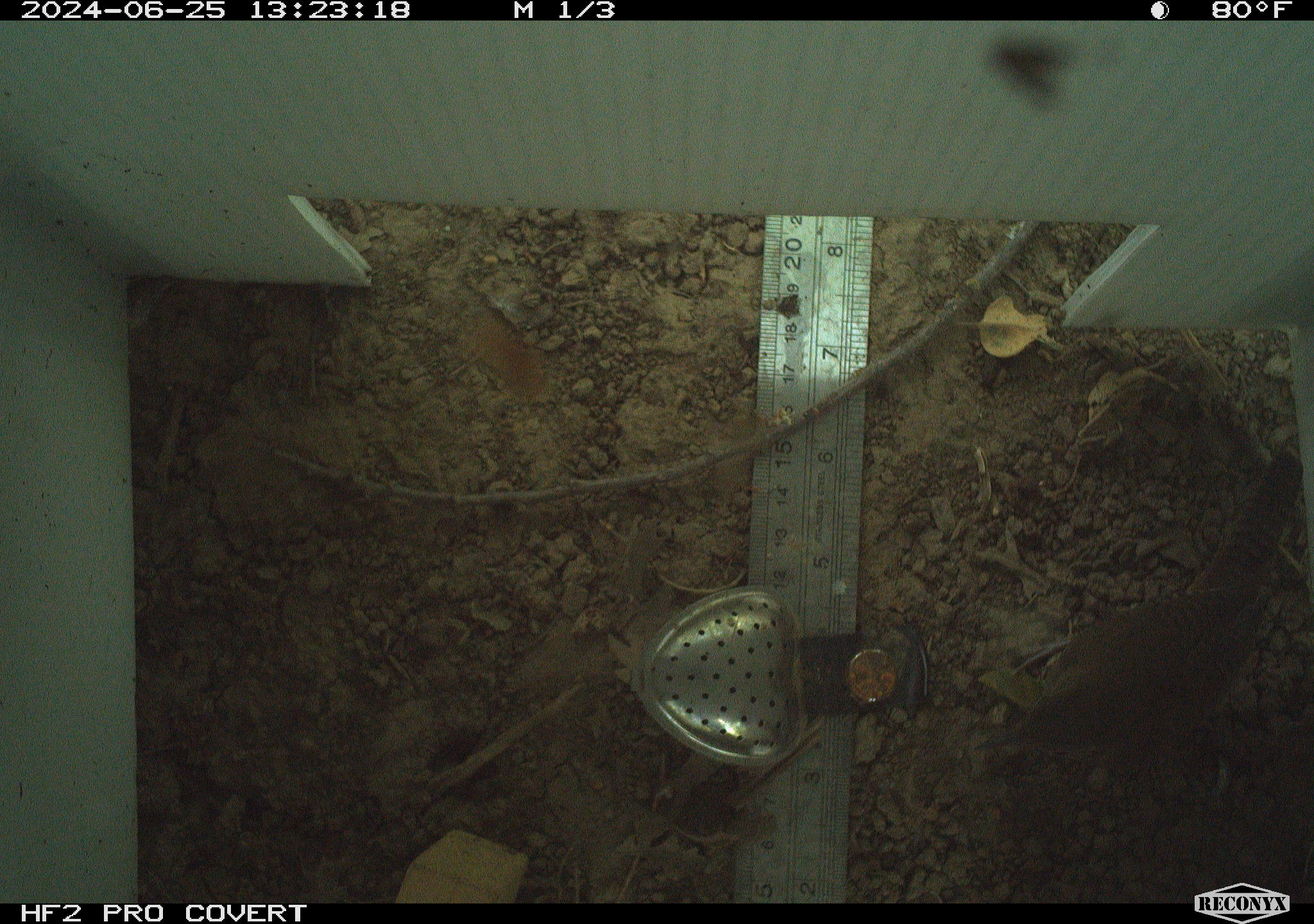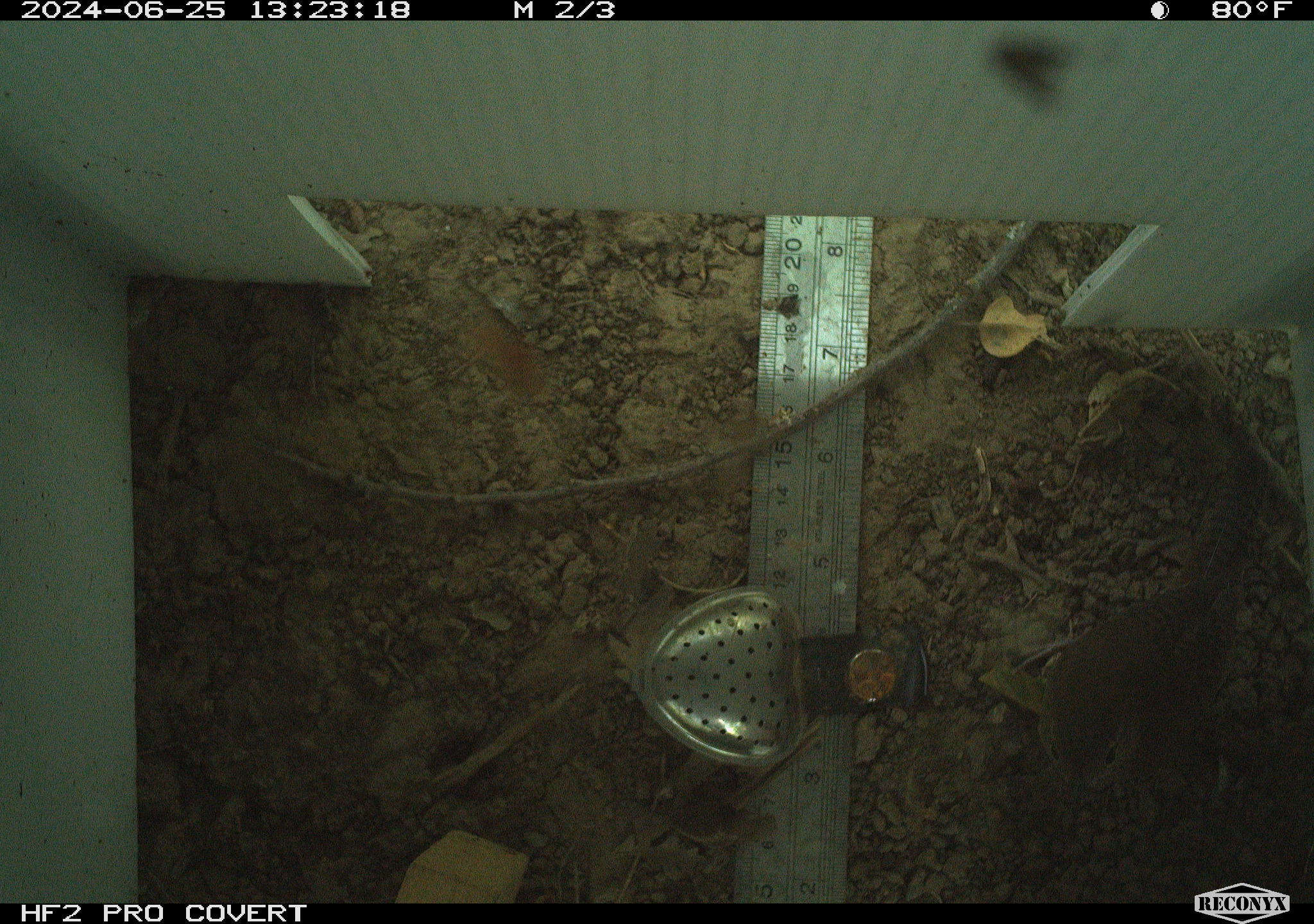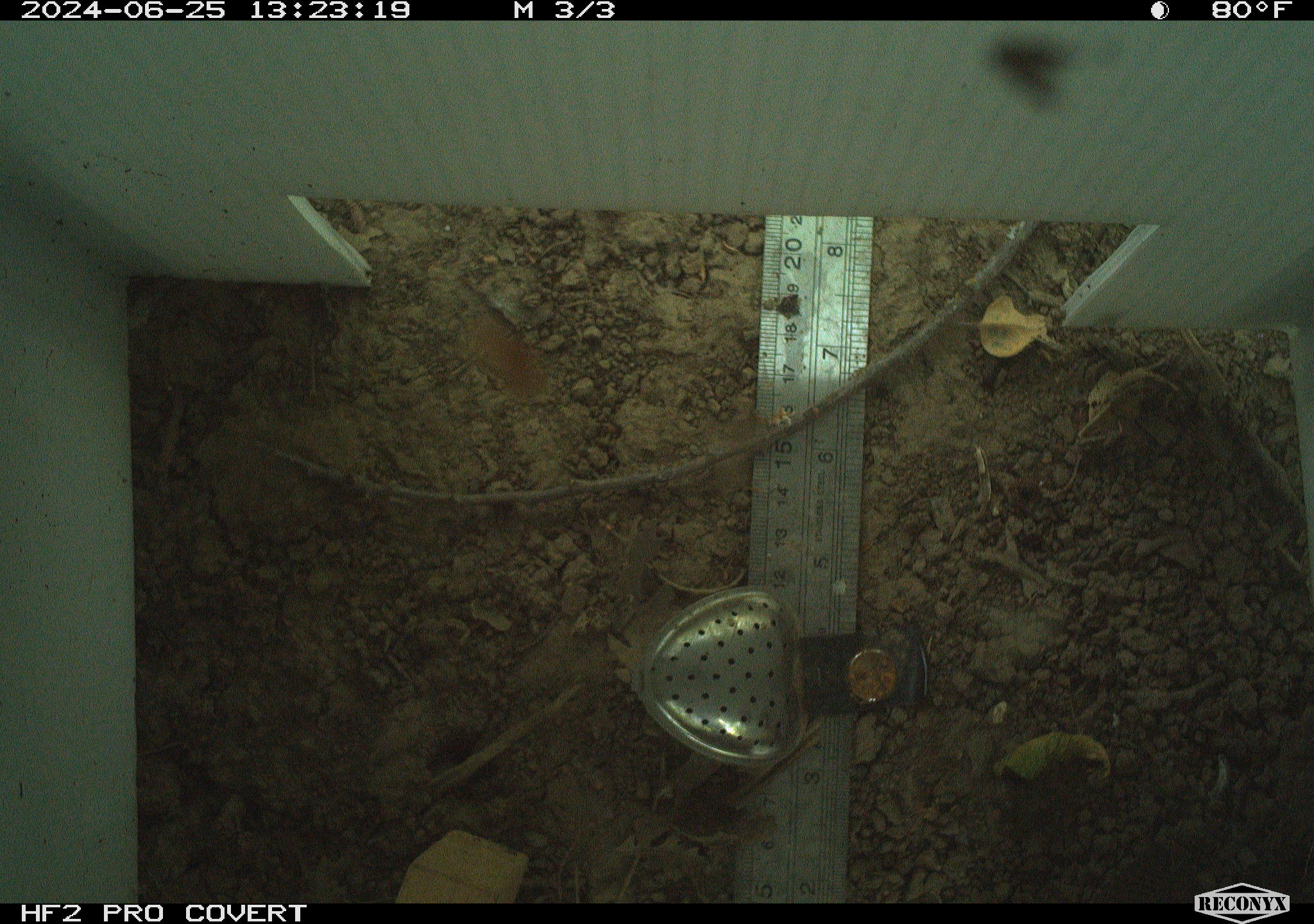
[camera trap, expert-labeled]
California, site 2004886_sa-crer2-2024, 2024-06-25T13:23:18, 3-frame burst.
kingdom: Animalia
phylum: Chordata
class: Aves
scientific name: Aves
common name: bird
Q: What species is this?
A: Bird (Aves).